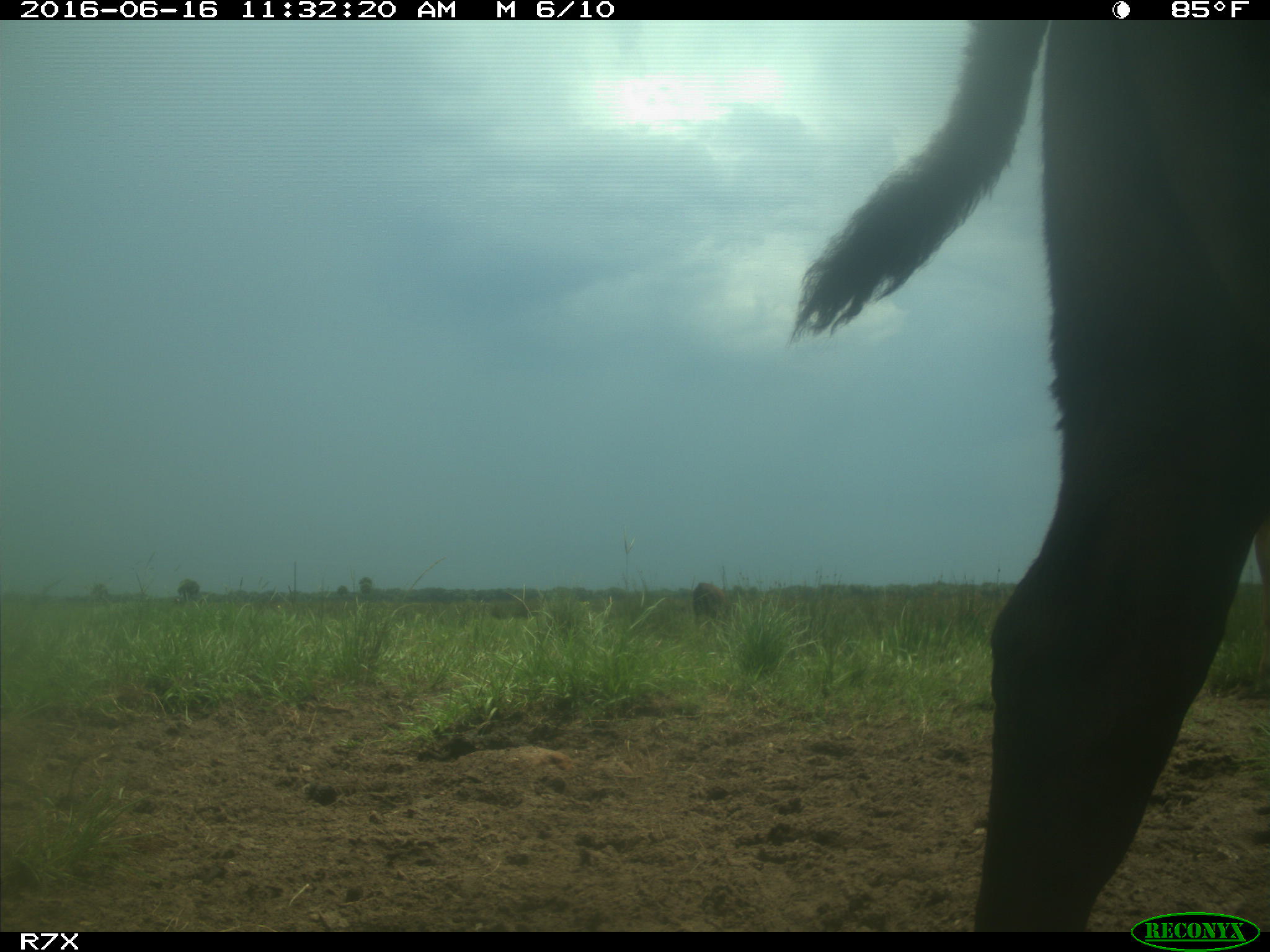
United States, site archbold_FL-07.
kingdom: Animalia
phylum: Chordata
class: Mammalia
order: Artiodactyla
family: Bovidae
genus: Bos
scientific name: Bos taurus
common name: domestic cow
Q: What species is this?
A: Bos taurus (domestic cow).